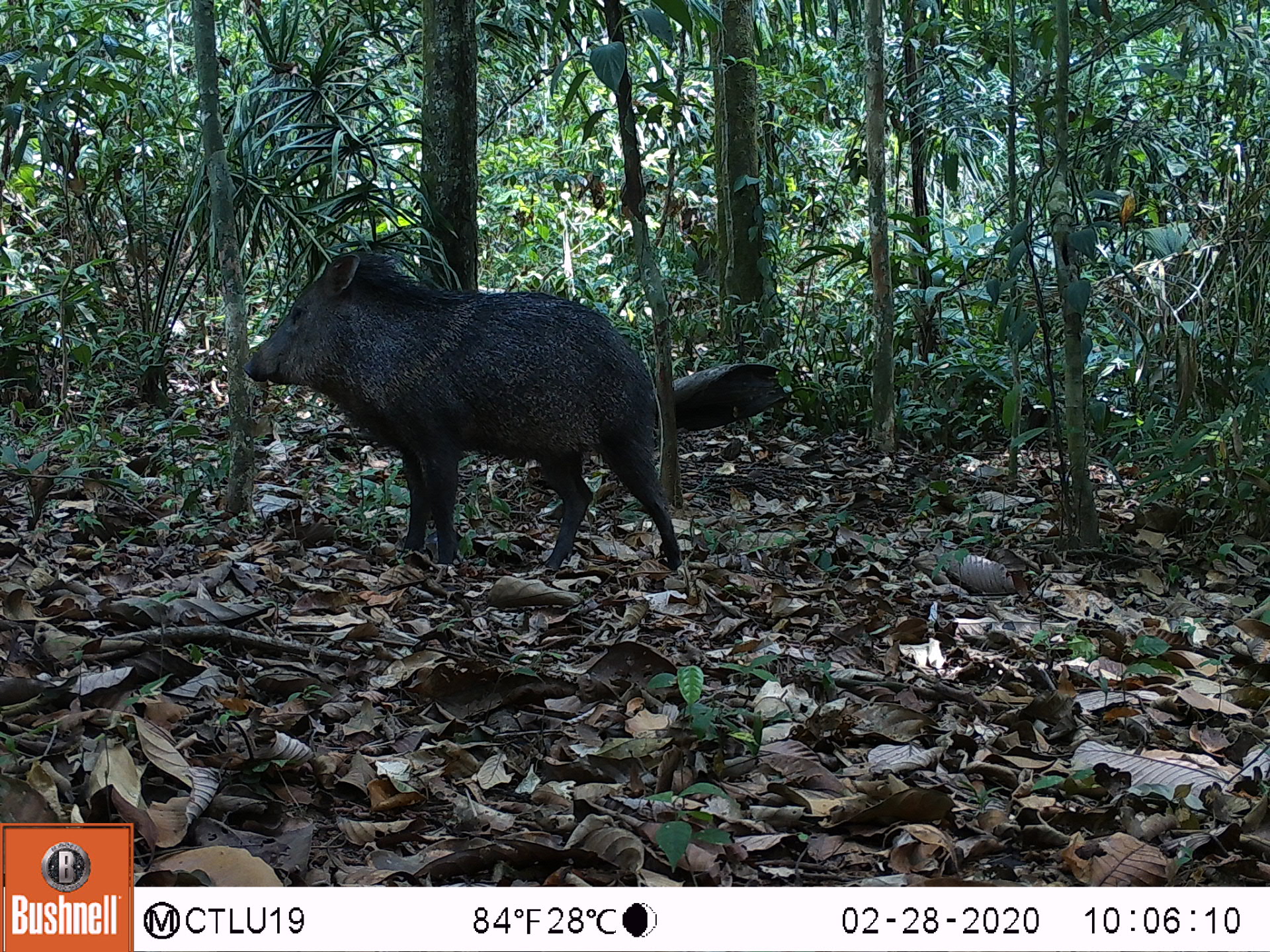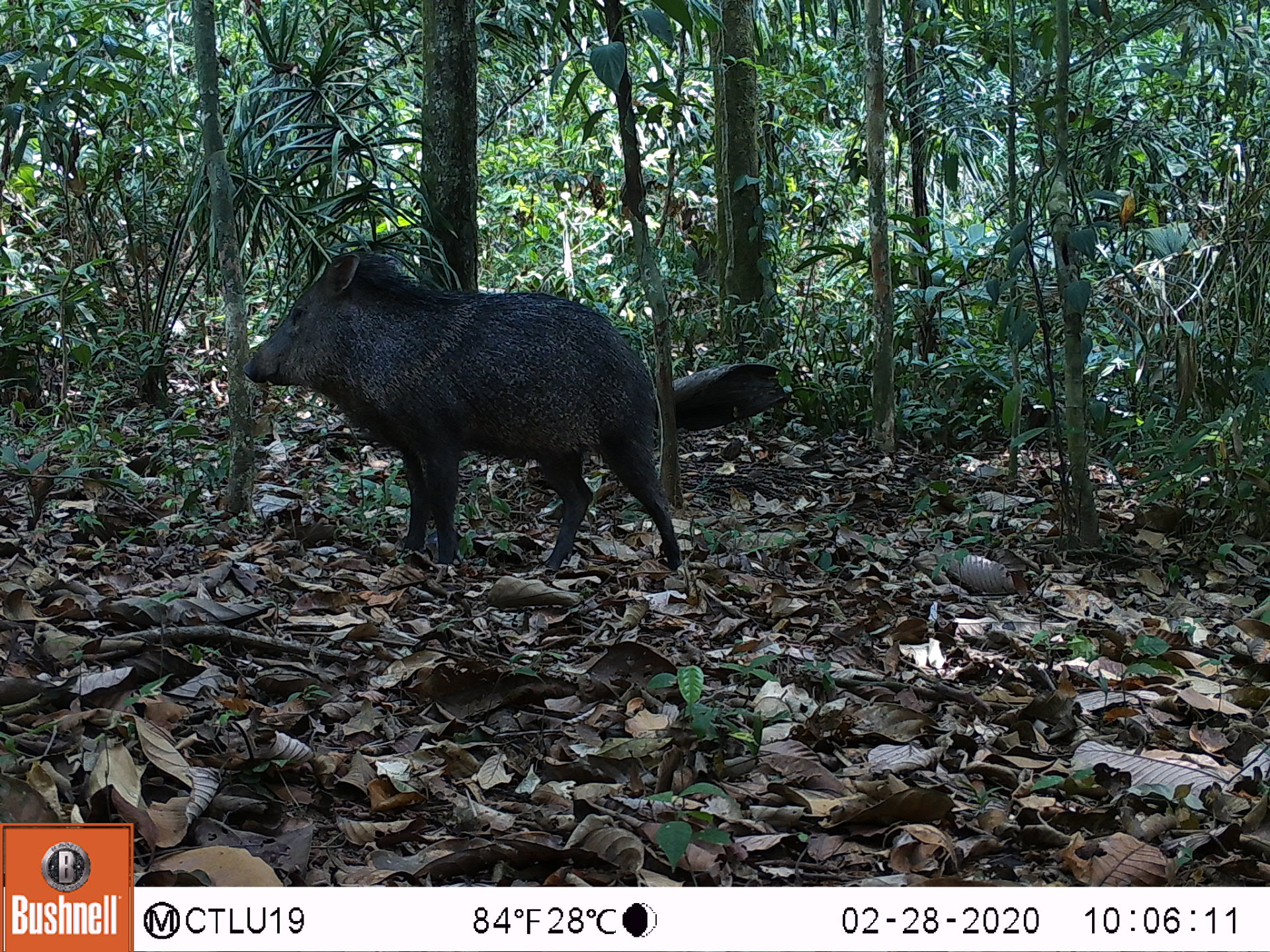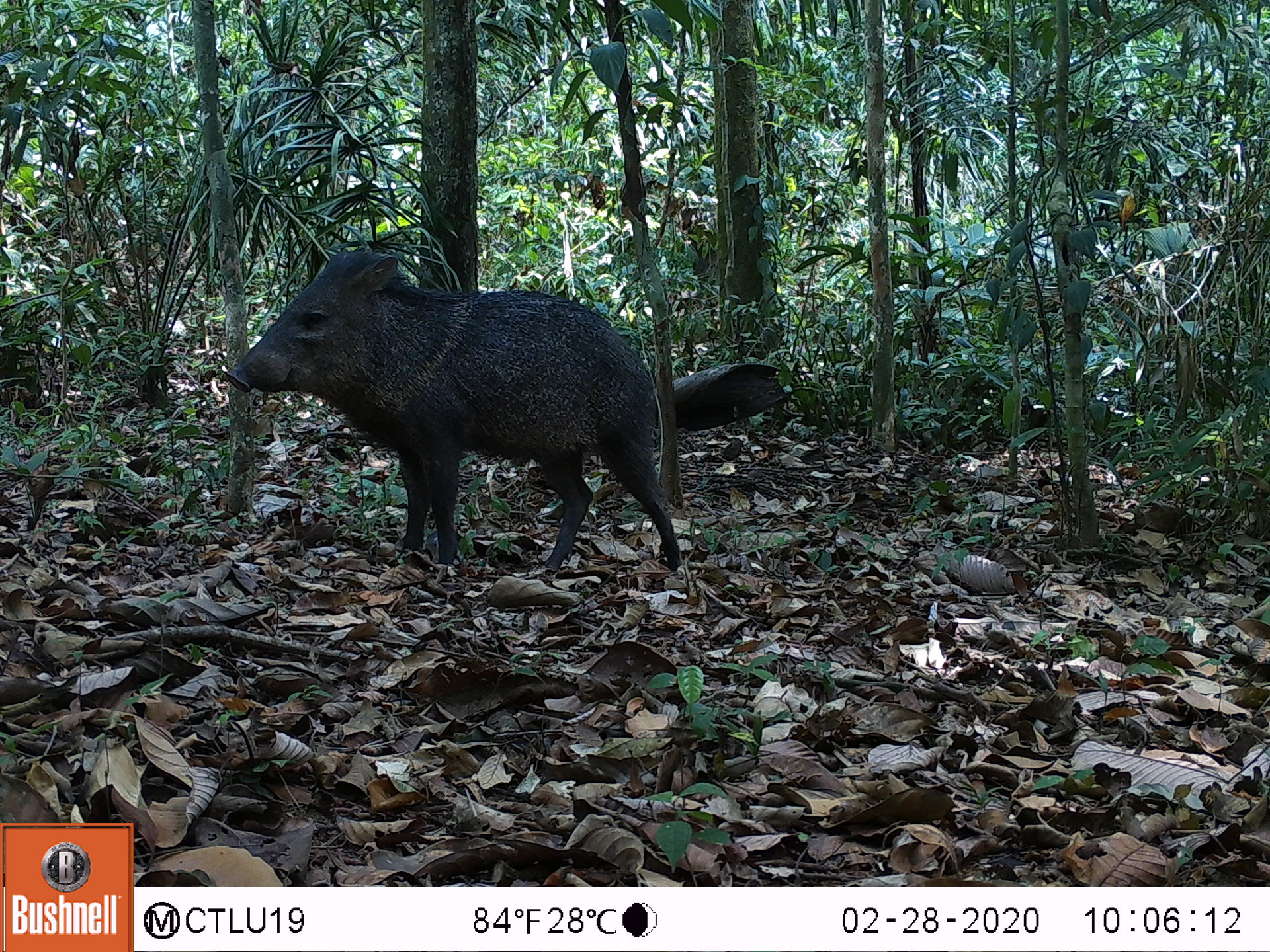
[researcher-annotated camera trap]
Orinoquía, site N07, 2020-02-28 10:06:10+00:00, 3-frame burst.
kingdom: Animalia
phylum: Chordata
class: Mammalia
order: Artiodactyla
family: Tayassuidae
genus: Pecari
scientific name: Pecari tajacu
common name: collared peccary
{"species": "collared peccary (Pecari tajacu)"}